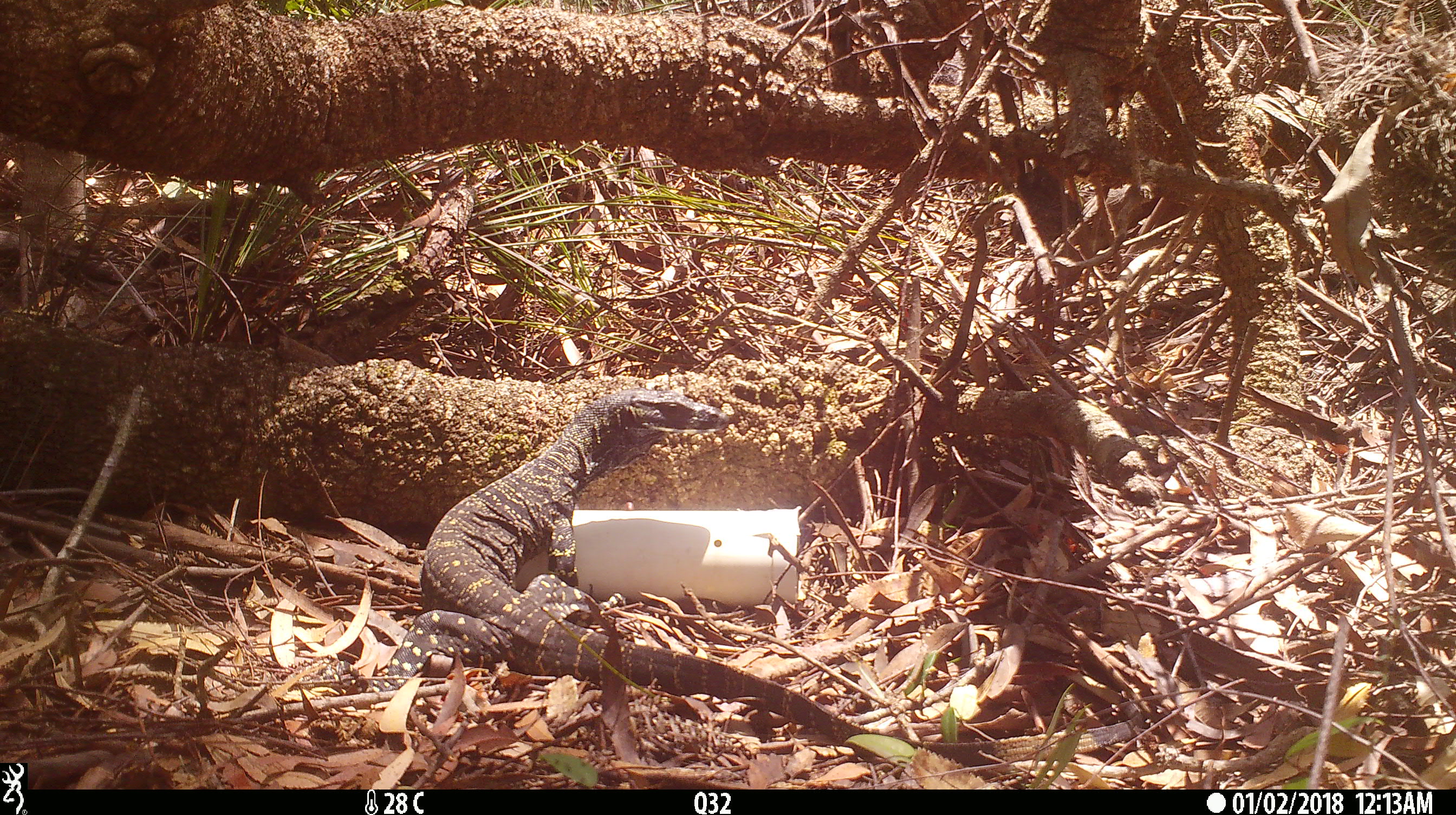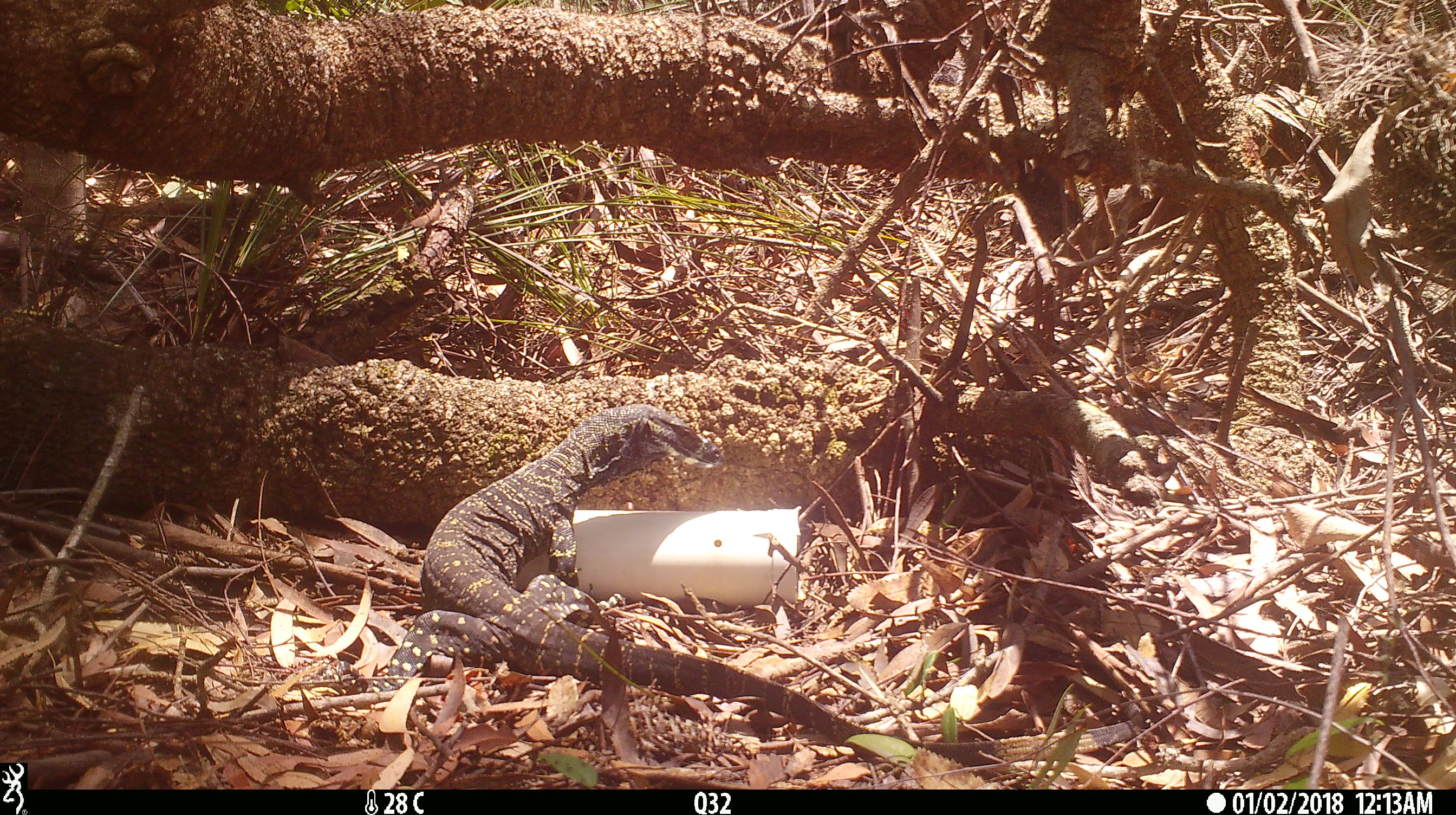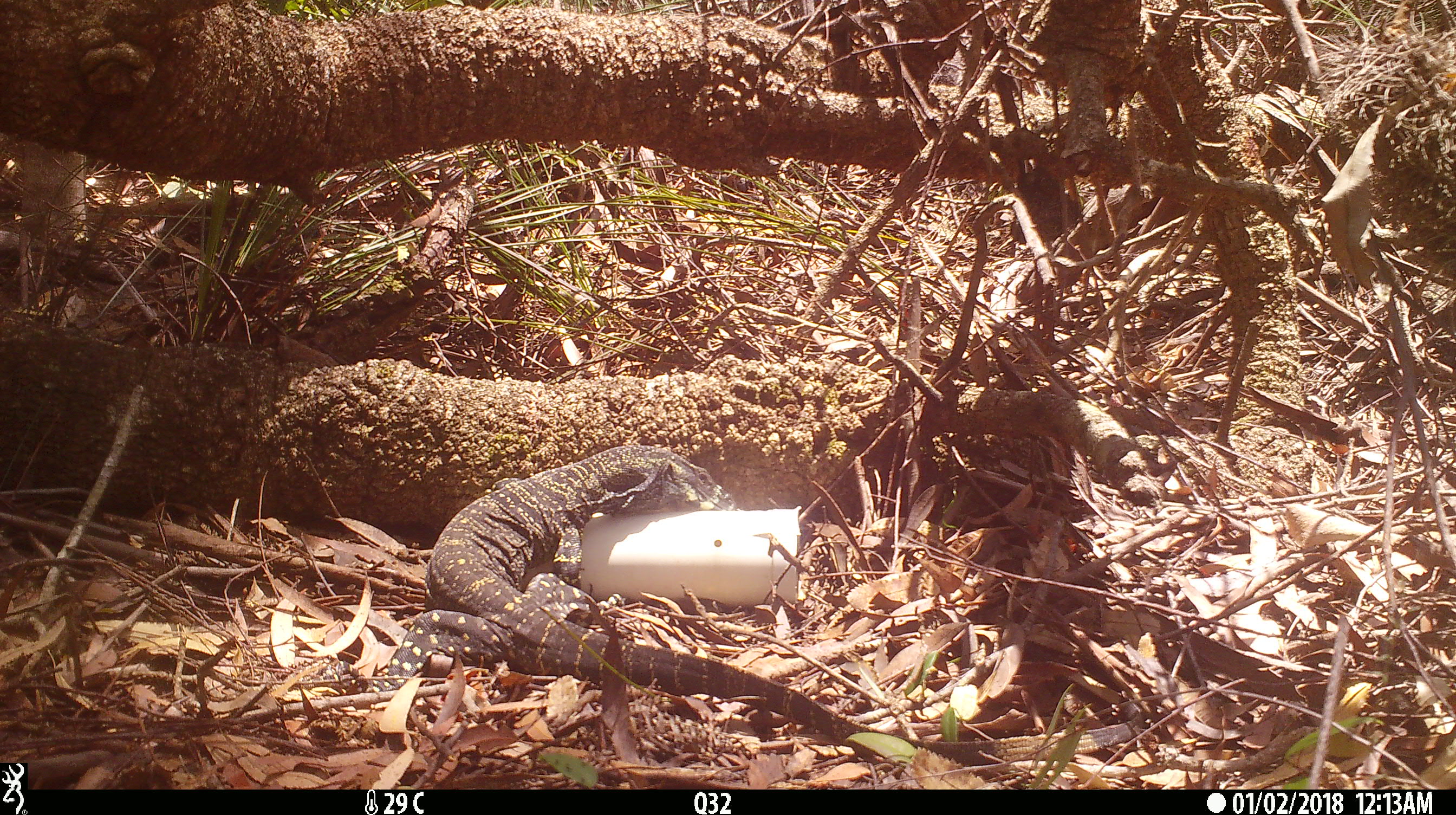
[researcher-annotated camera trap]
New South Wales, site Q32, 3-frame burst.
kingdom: Animalia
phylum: Chordata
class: Reptilia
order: Squamata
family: Varanidae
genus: Varanus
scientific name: Varanus varius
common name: lace monitor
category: goanna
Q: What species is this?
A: Goanna (lace monitor) (Varanus varius).